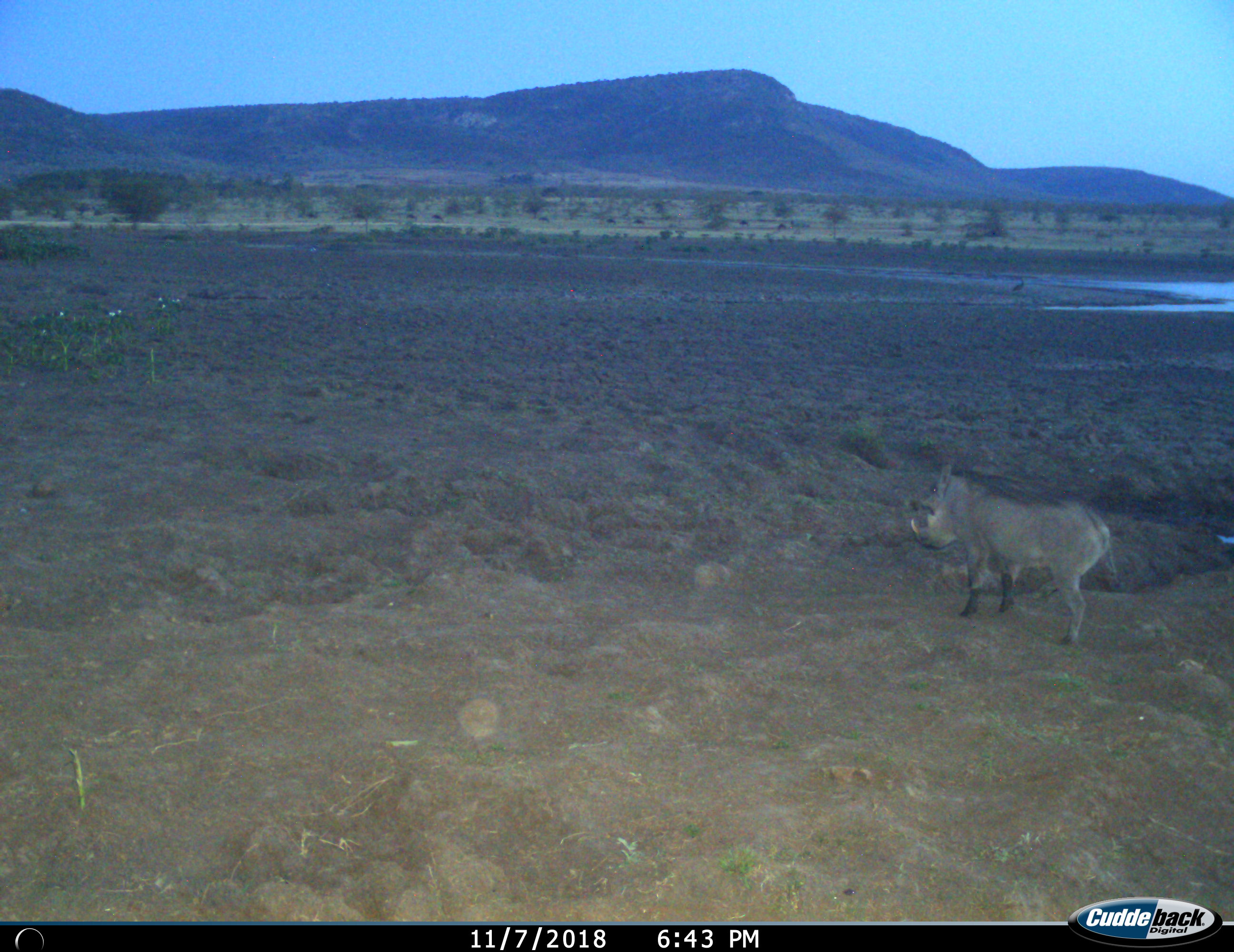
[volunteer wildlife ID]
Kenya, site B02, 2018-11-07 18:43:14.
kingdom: Animalia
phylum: Chordata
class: Mammalia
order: Artiodactyla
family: Suidae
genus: Phacochoerus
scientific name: Phacochoerus africanus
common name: warthog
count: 1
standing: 73%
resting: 0%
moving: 27%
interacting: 0%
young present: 0%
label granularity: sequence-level